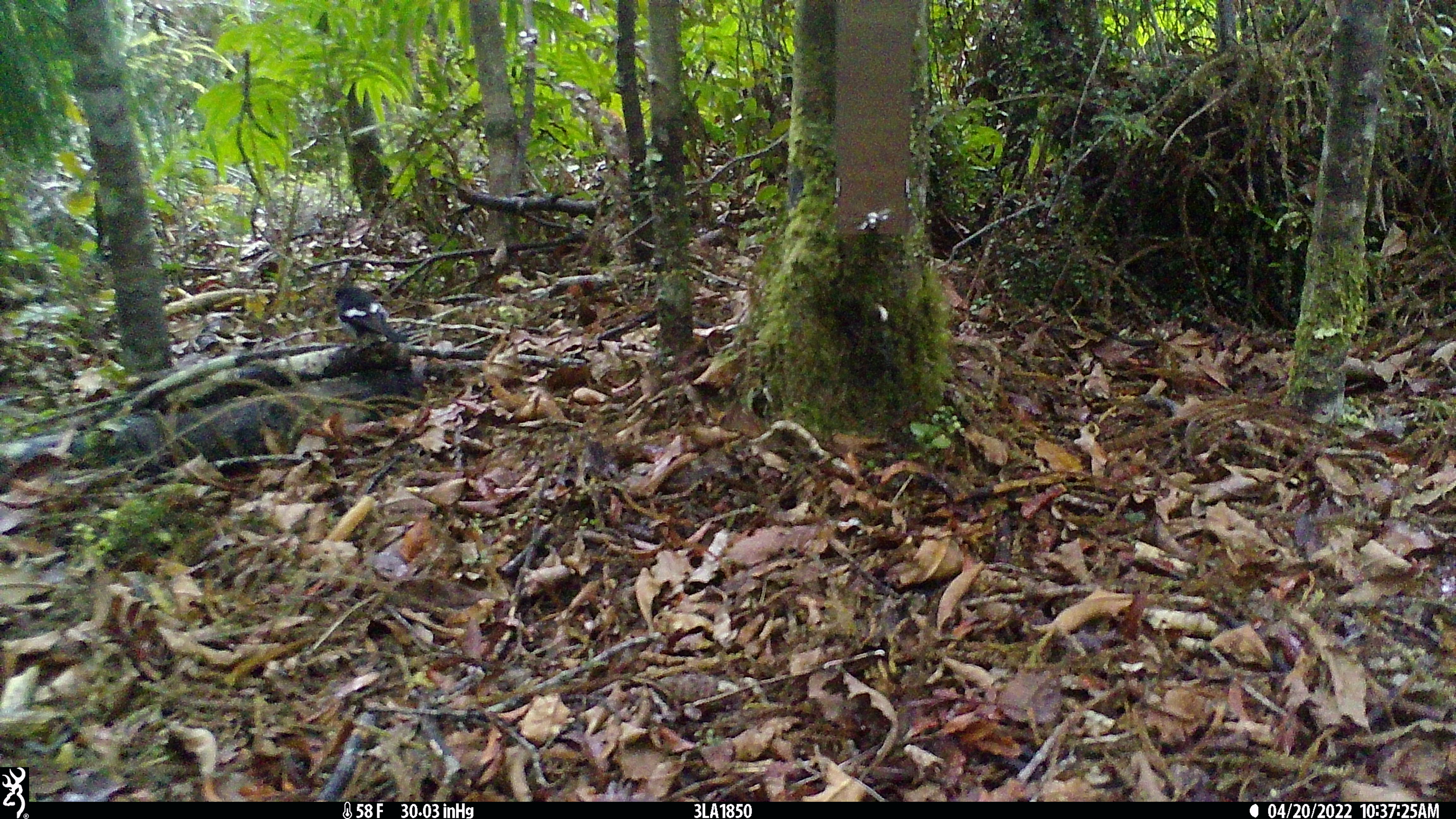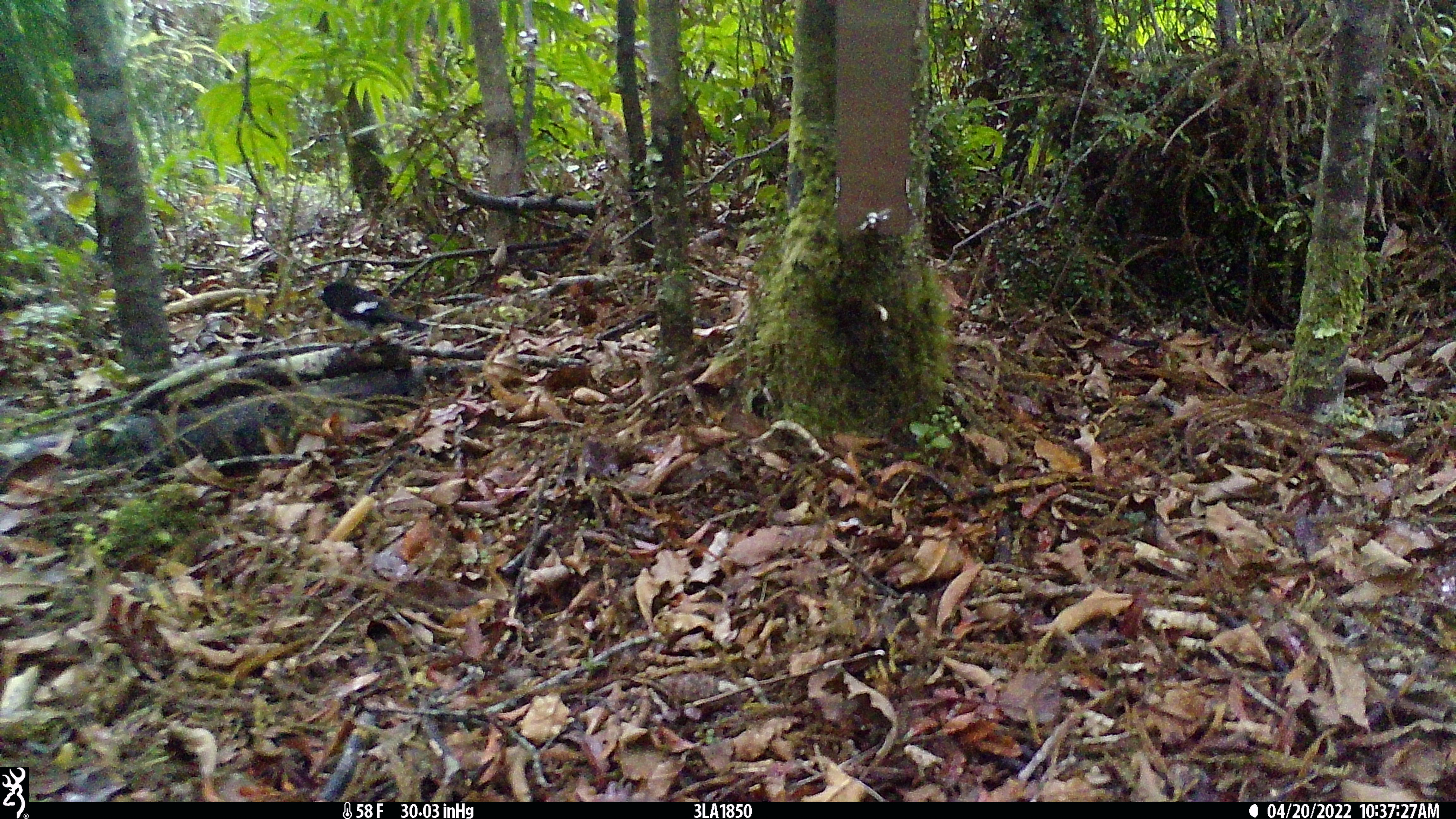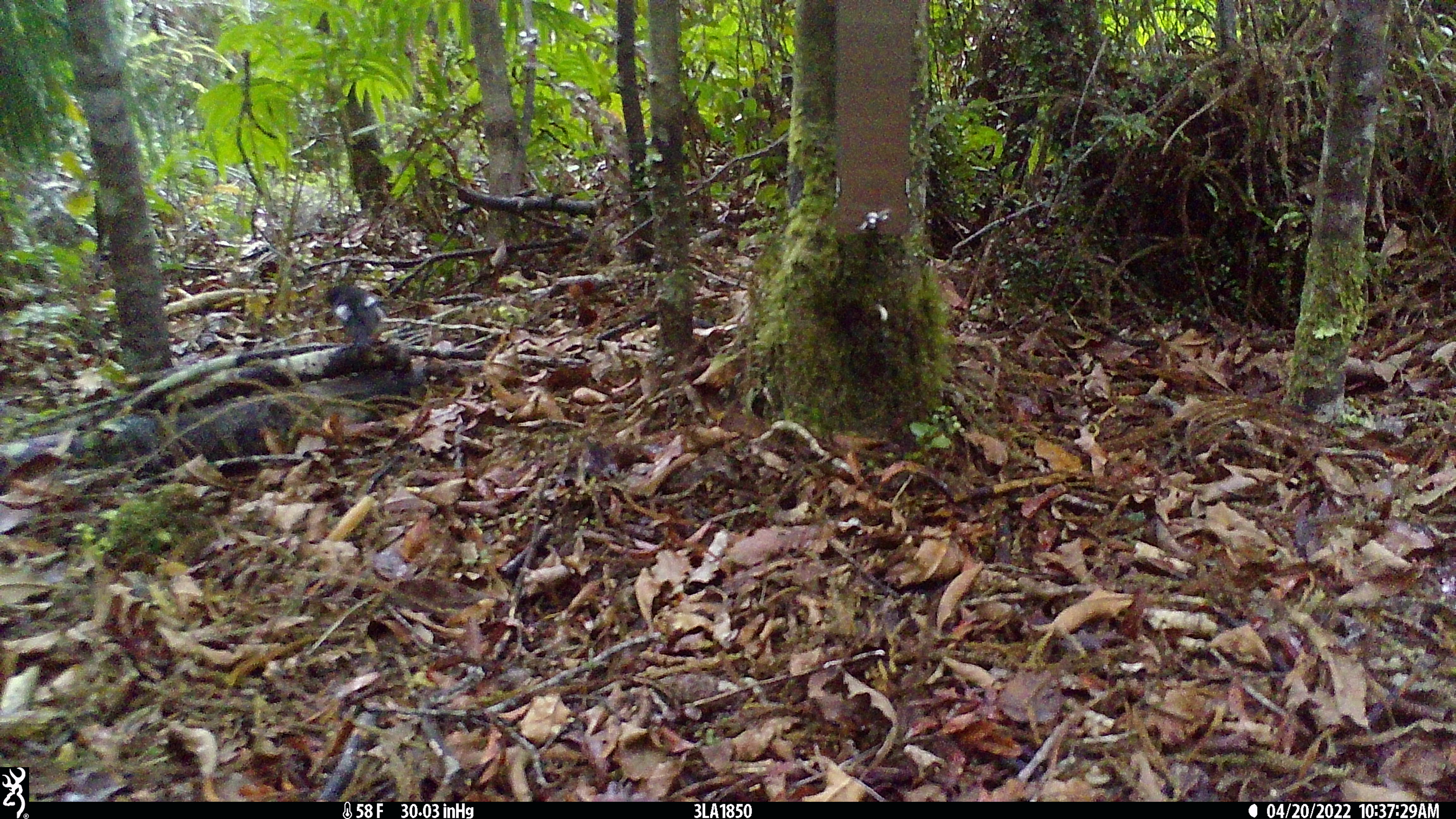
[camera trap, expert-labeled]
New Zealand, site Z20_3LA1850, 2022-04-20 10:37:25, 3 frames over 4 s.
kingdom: Animalia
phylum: Chordata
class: Aves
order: Passeriformes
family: Petroicidae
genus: Petroica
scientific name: Petroica macrocephala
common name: tomtit